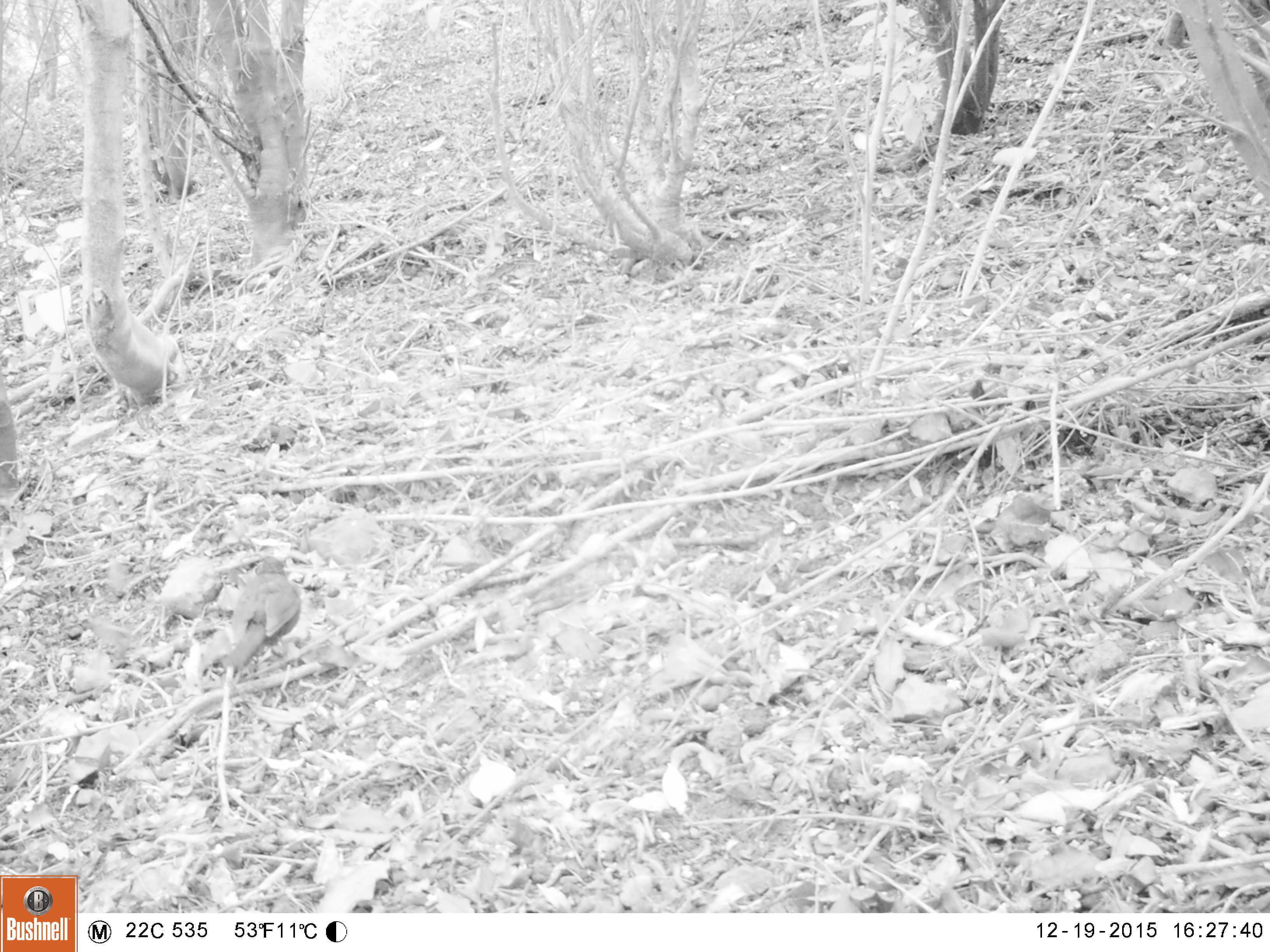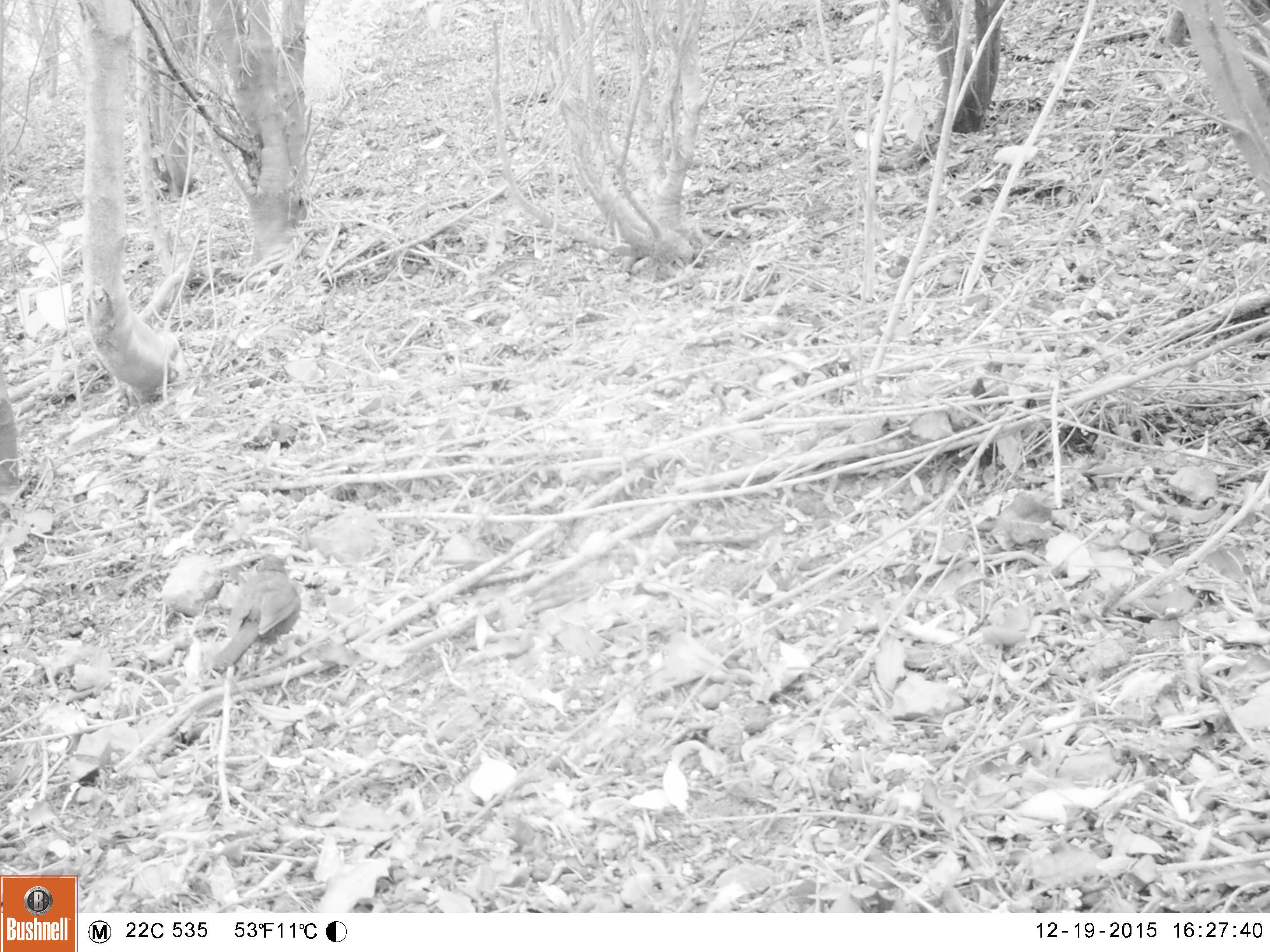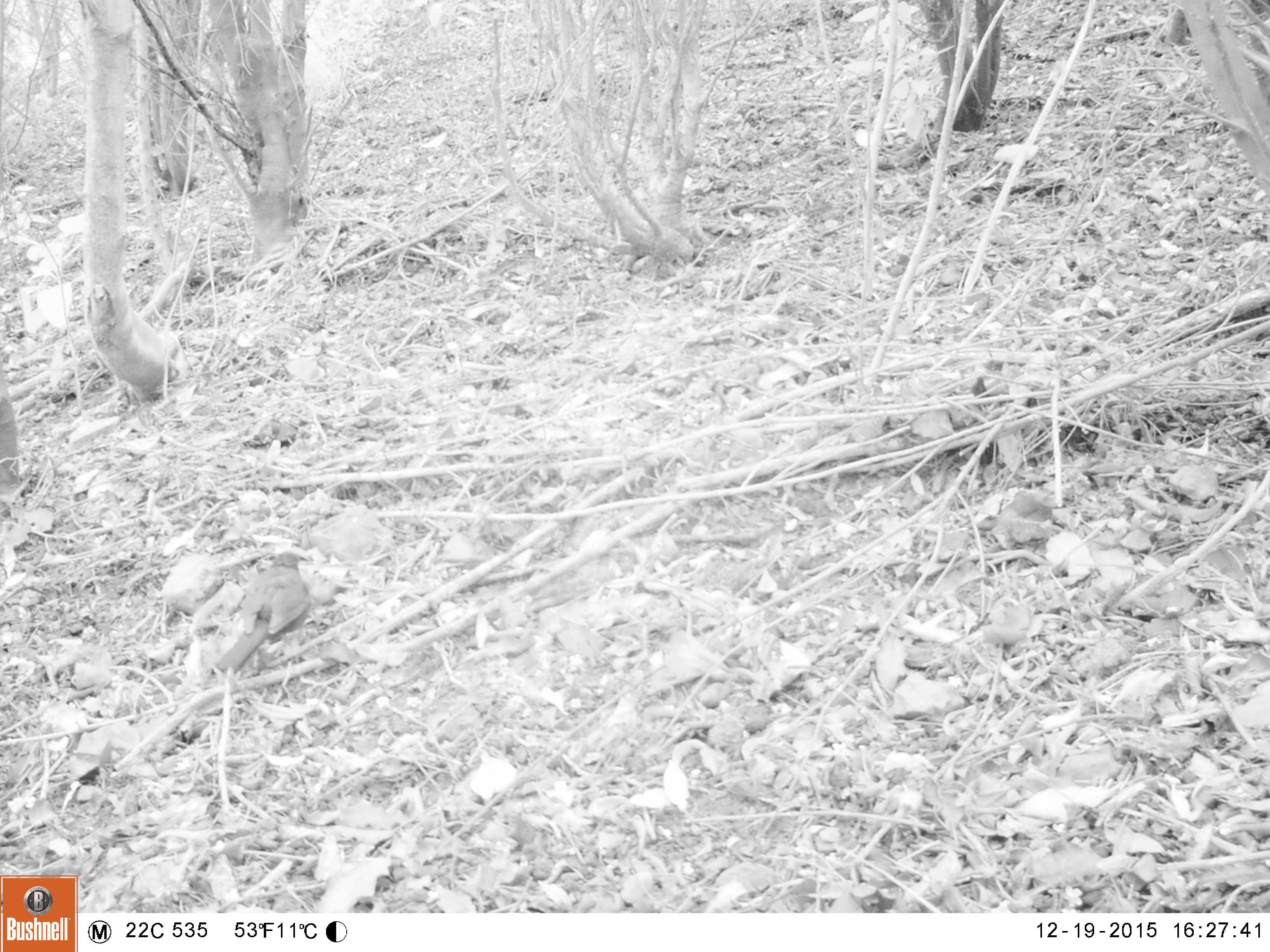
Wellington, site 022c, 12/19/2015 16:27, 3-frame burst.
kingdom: Animalia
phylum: Chordata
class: Aves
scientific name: Aves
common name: bird